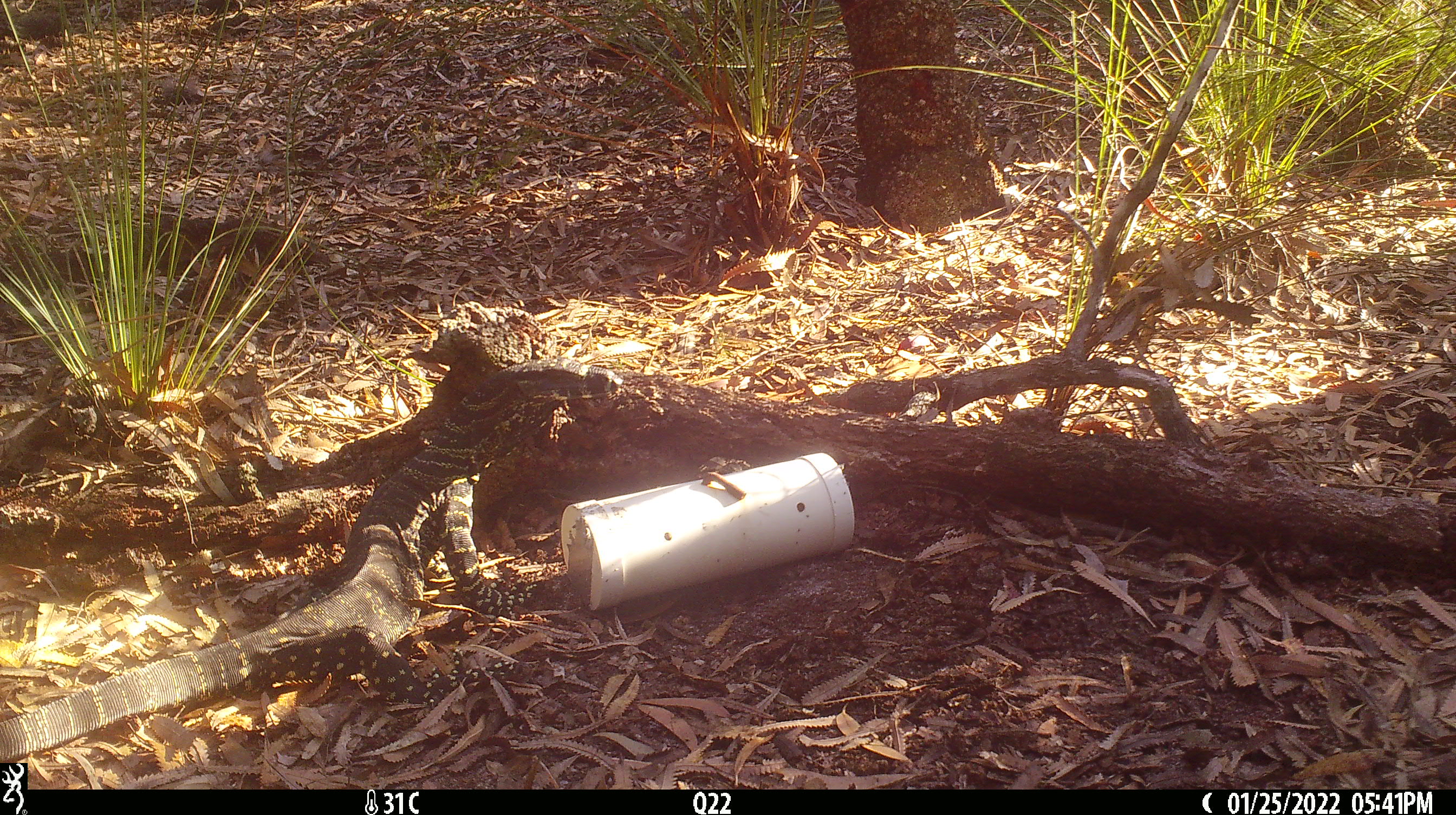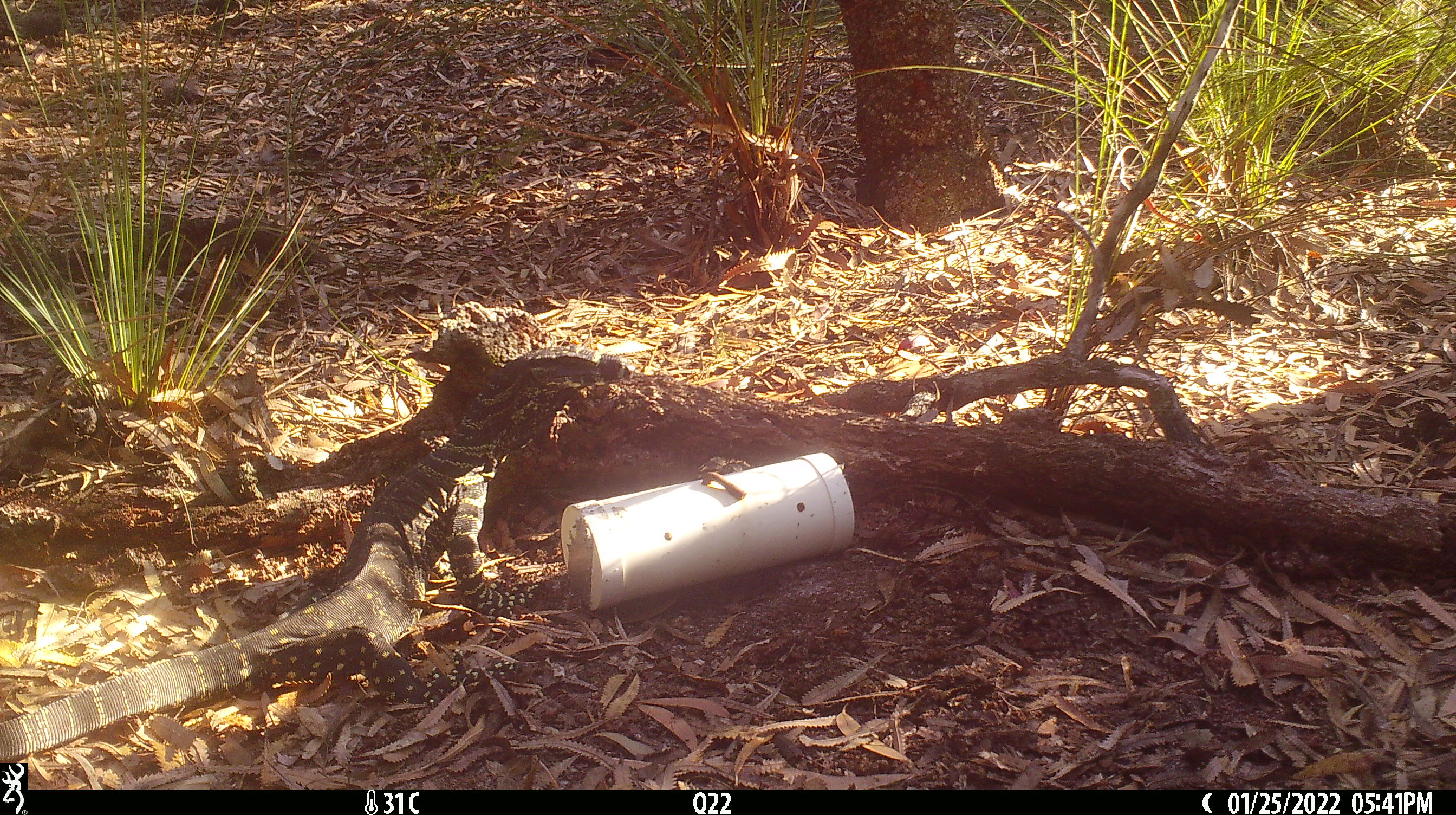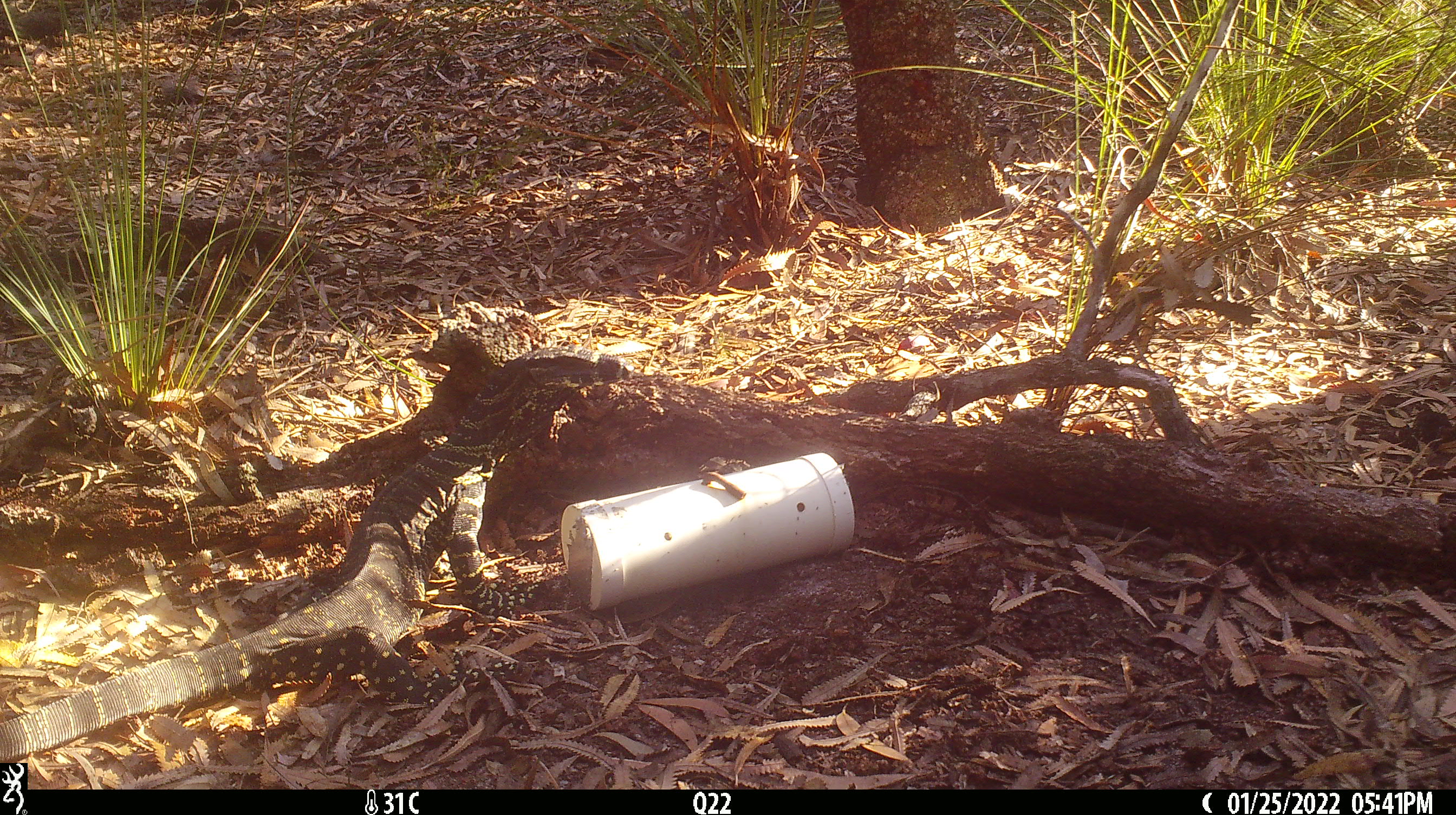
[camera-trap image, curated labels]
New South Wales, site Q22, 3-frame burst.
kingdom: Animalia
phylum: Chordata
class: Reptilia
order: Squamata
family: Varanidae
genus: Varanus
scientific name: Varanus varius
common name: lace monitor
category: goanna